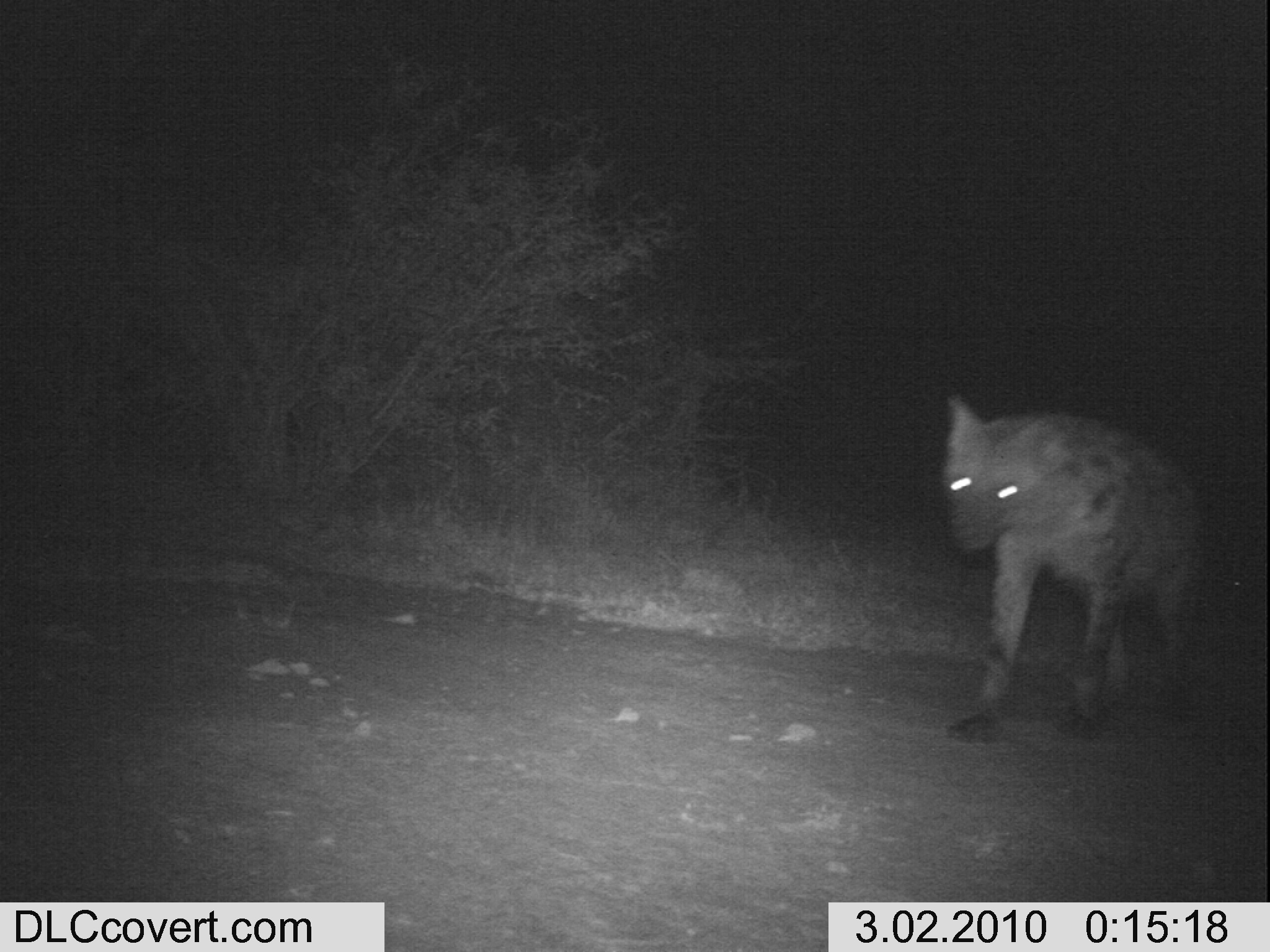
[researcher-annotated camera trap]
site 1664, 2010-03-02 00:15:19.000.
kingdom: Animalia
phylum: Chordata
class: Mammalia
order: Carnivora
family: Hyaenidae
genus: Crocuta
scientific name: Crocuta crocuta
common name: spotted hyena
Crocuta crocuta (spotted hyena), count 1.